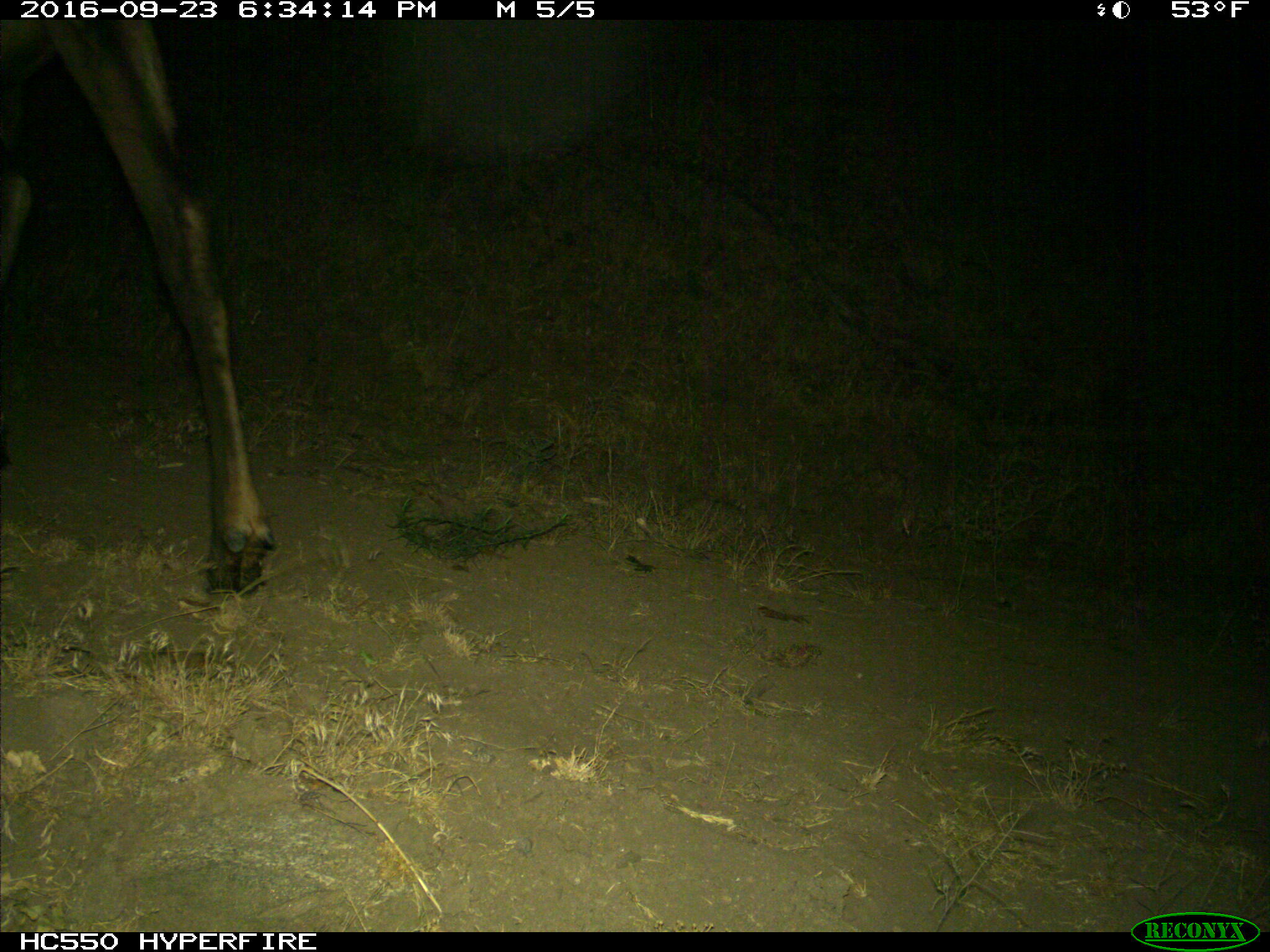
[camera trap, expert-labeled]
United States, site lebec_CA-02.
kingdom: Animalia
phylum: Chordata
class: Mammalia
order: Artiodactyla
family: Cervidae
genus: Cervus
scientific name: Cervus canadensis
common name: elk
Cervus canadensis (elk).